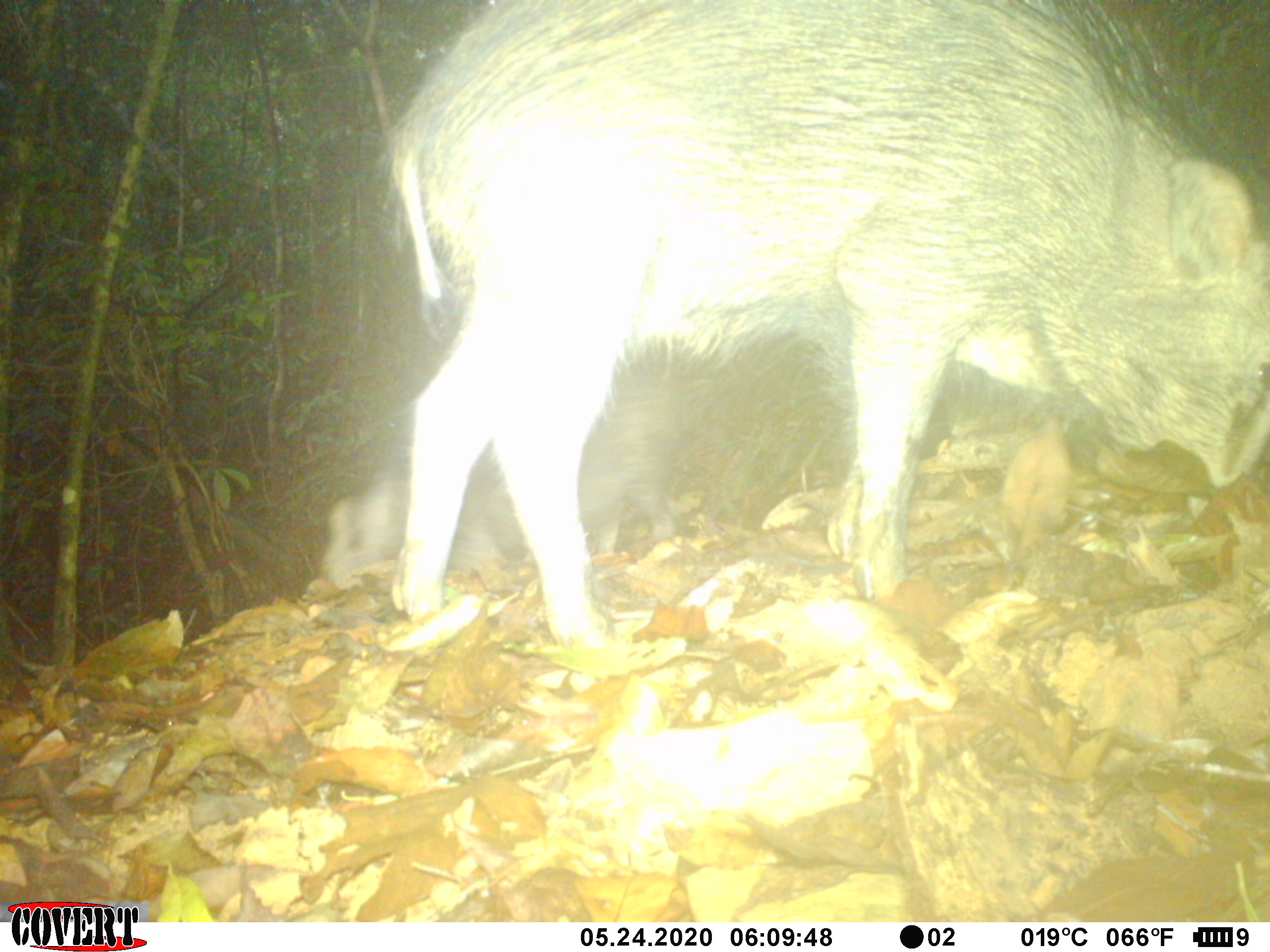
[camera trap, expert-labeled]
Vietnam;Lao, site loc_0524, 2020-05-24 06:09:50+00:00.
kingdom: Animalia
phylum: Chordata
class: Mammalia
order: Artiodactyla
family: Suidae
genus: Sus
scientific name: Sus scrofa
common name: eurasian wild pig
Eurasian wild pig (Sus scrofa). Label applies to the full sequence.